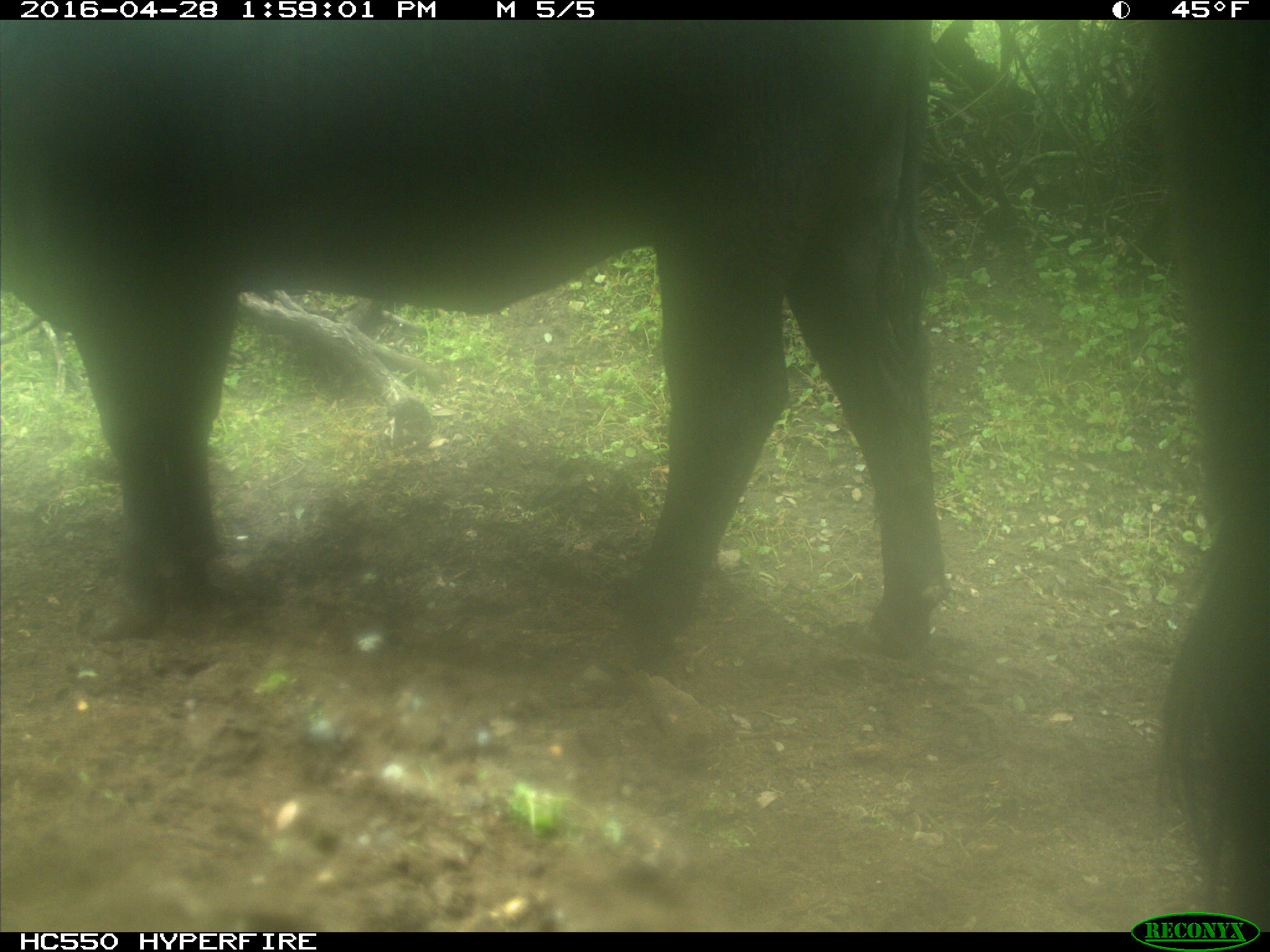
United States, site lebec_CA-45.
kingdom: Animalia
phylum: Chordata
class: Mammalia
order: Artiodactyla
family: Bovidae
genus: Bos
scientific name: Bos taurus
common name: domestic cow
Bos taurus (domestic cow).